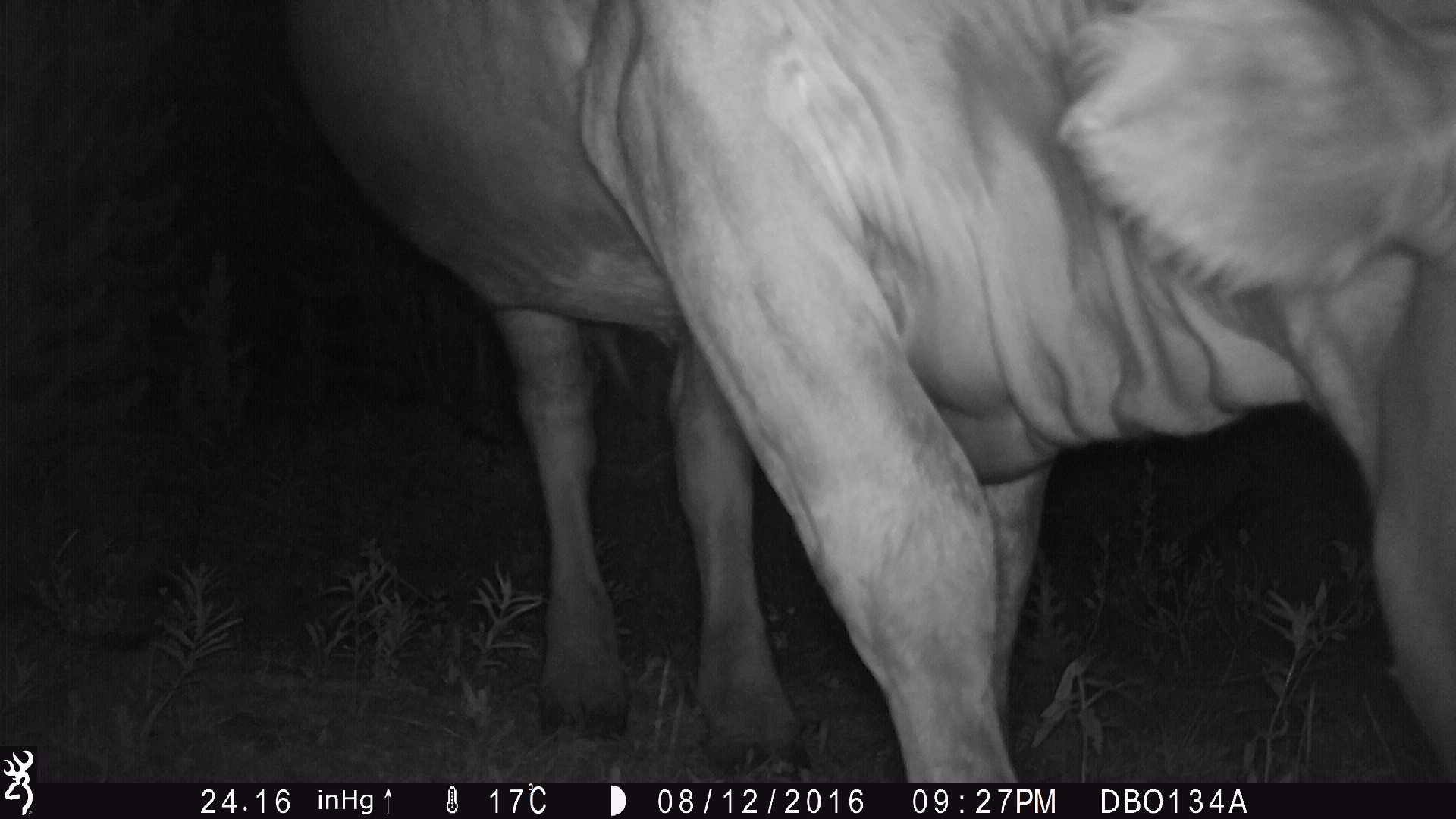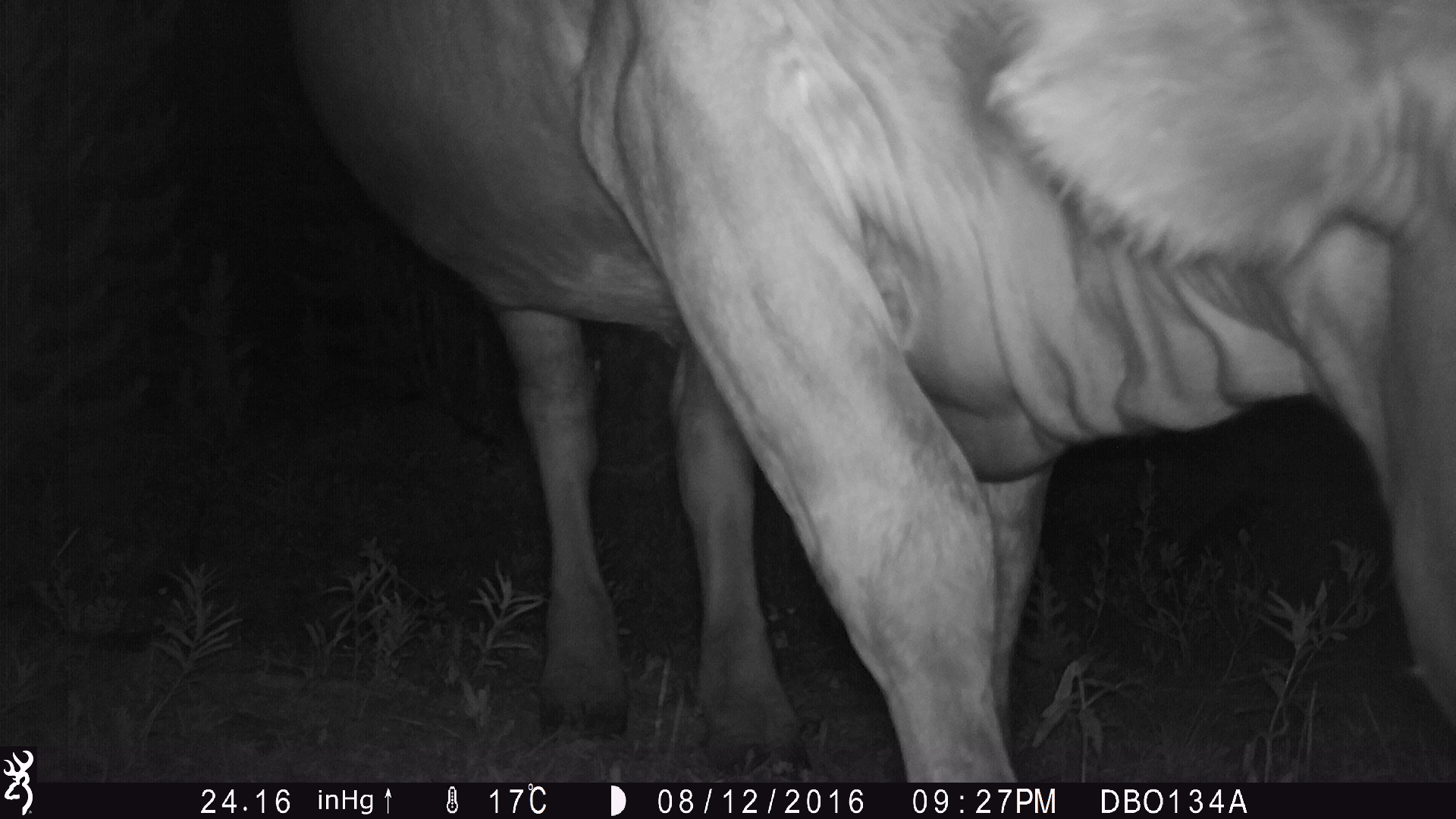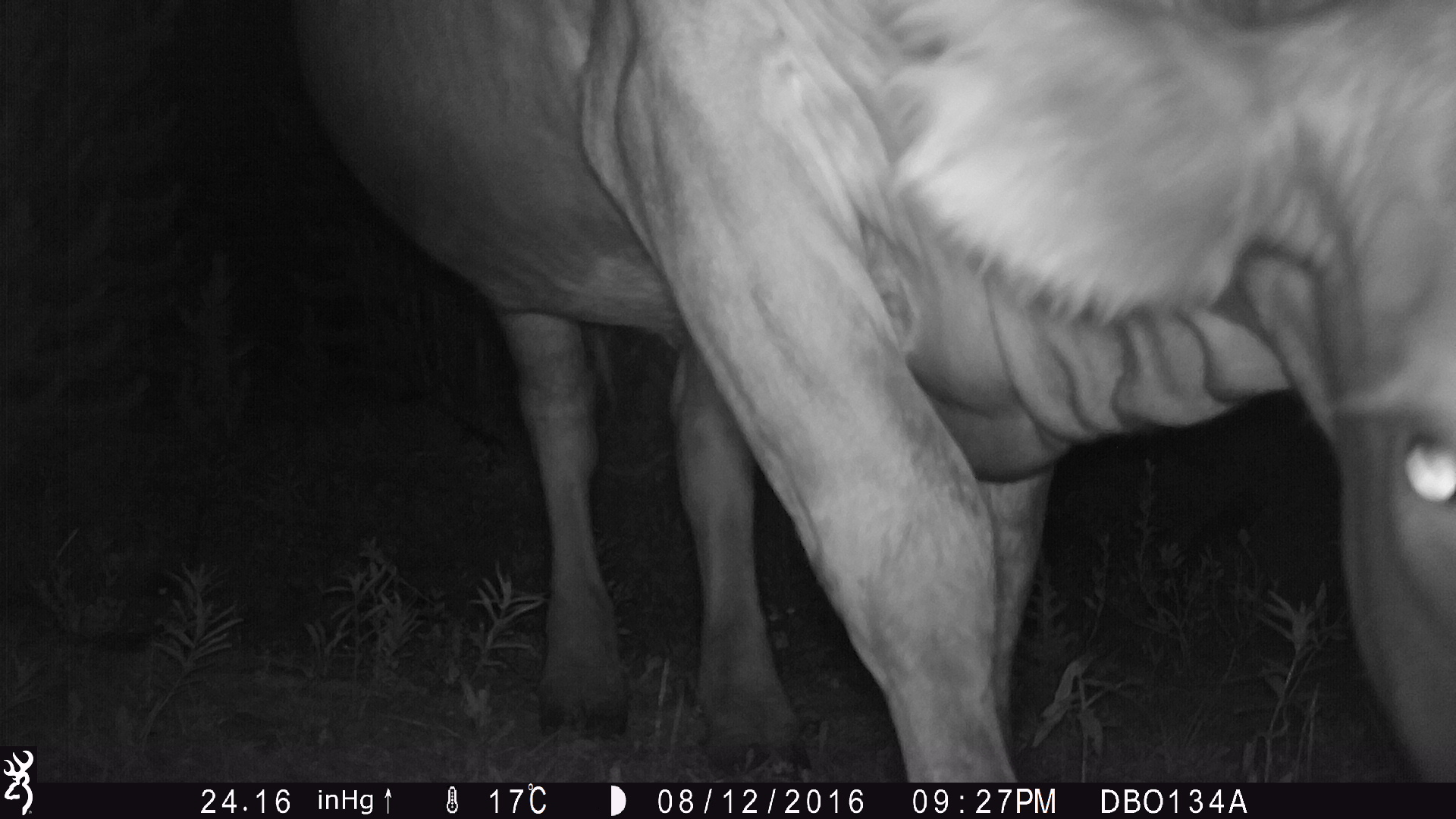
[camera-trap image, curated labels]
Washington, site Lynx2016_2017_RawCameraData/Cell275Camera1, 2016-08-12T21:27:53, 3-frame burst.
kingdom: Animalia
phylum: Chordata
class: Mammalia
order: Artiodactyla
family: Bovidae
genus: Bos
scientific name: Bos taurus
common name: domestic cattle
Domestic cattle (Bos taurus). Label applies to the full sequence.